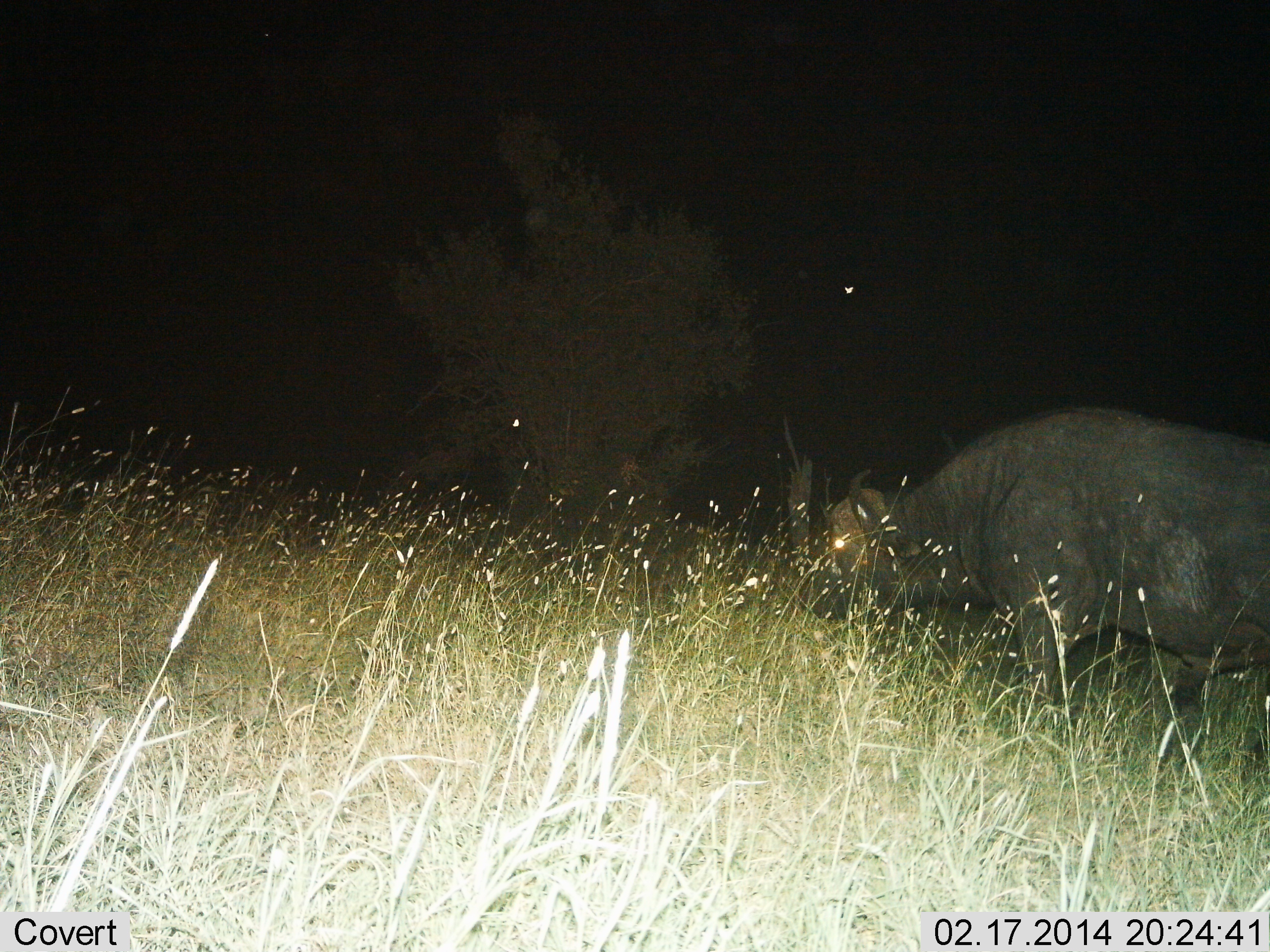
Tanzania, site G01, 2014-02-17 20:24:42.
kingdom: Animalia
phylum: Chordata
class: Mammalia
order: Artiodactyla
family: Bovidae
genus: Syncerus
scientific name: Syncerus caffer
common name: cape buffalo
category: buffalo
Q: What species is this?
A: Buffalo (cape buffalo) (Syncerus caffer).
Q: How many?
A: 1.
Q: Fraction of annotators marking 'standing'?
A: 0%.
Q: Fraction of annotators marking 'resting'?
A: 0%.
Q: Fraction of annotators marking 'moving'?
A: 30%.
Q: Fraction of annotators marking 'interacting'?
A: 0%.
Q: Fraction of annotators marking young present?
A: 0%.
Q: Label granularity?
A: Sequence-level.